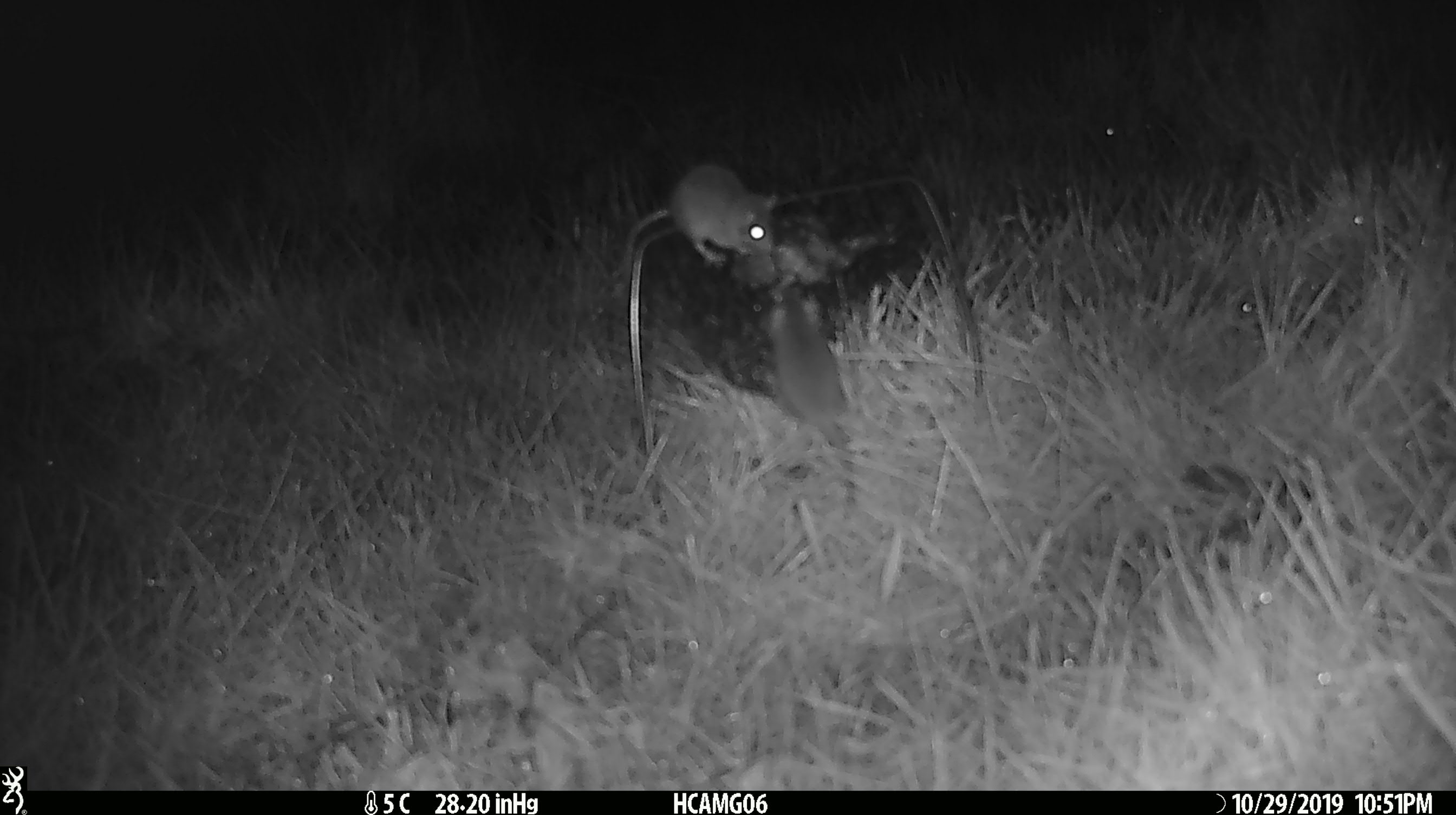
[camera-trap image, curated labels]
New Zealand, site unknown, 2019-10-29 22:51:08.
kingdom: Animalia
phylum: Chordata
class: Mammalia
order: Rodentia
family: Muridae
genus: Mus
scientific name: Mus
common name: mouse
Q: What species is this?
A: Mouse (Mus).